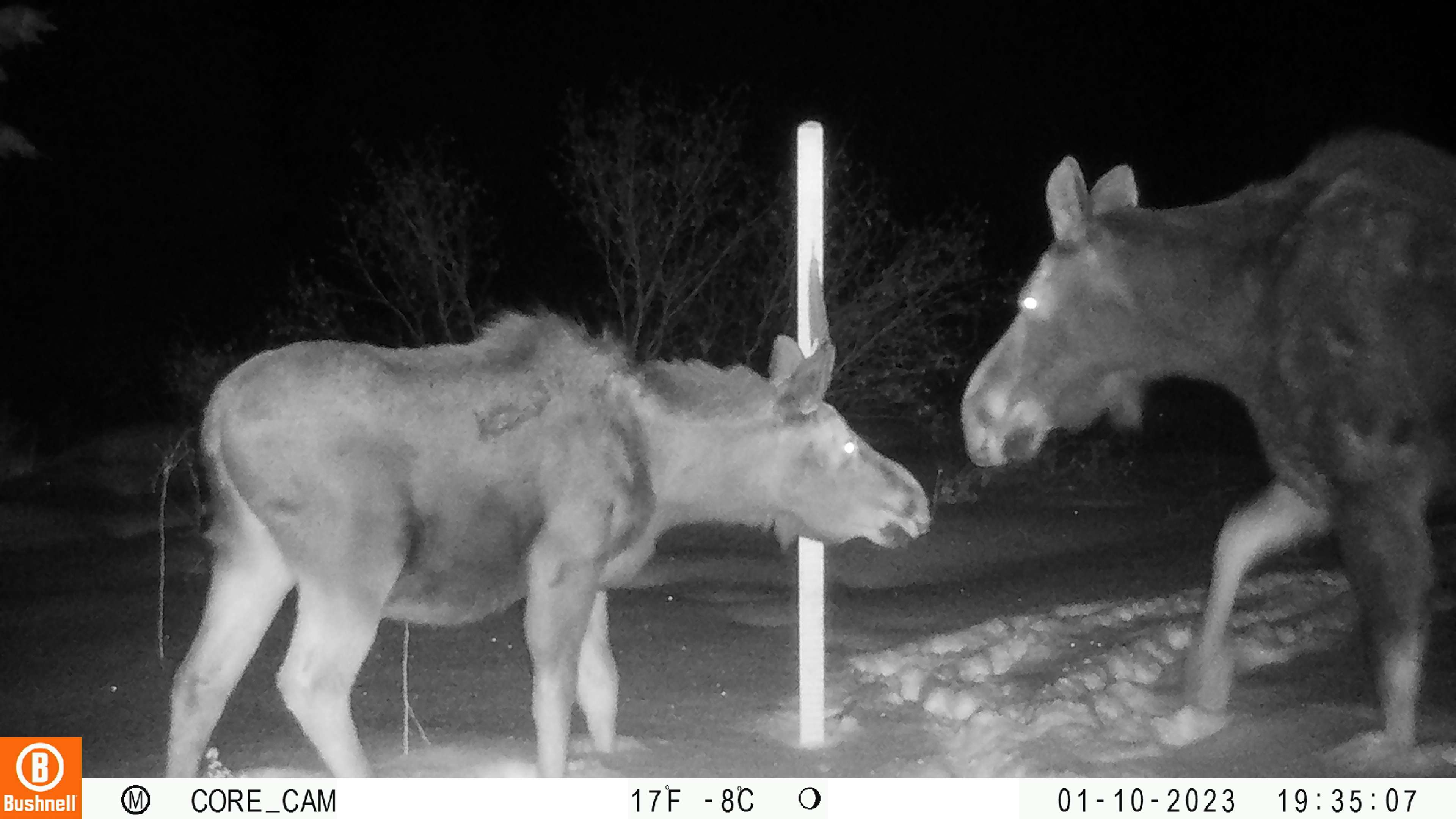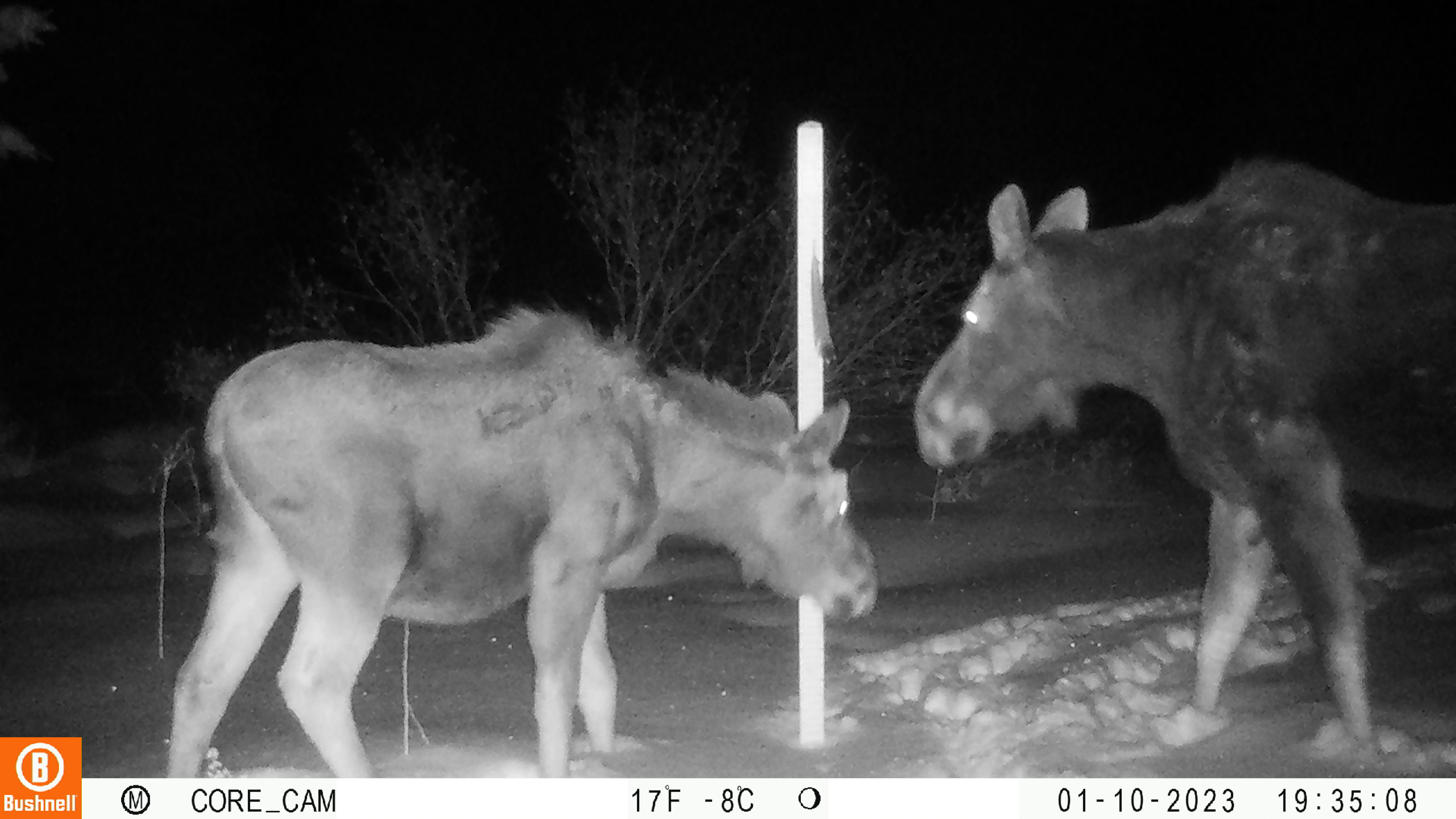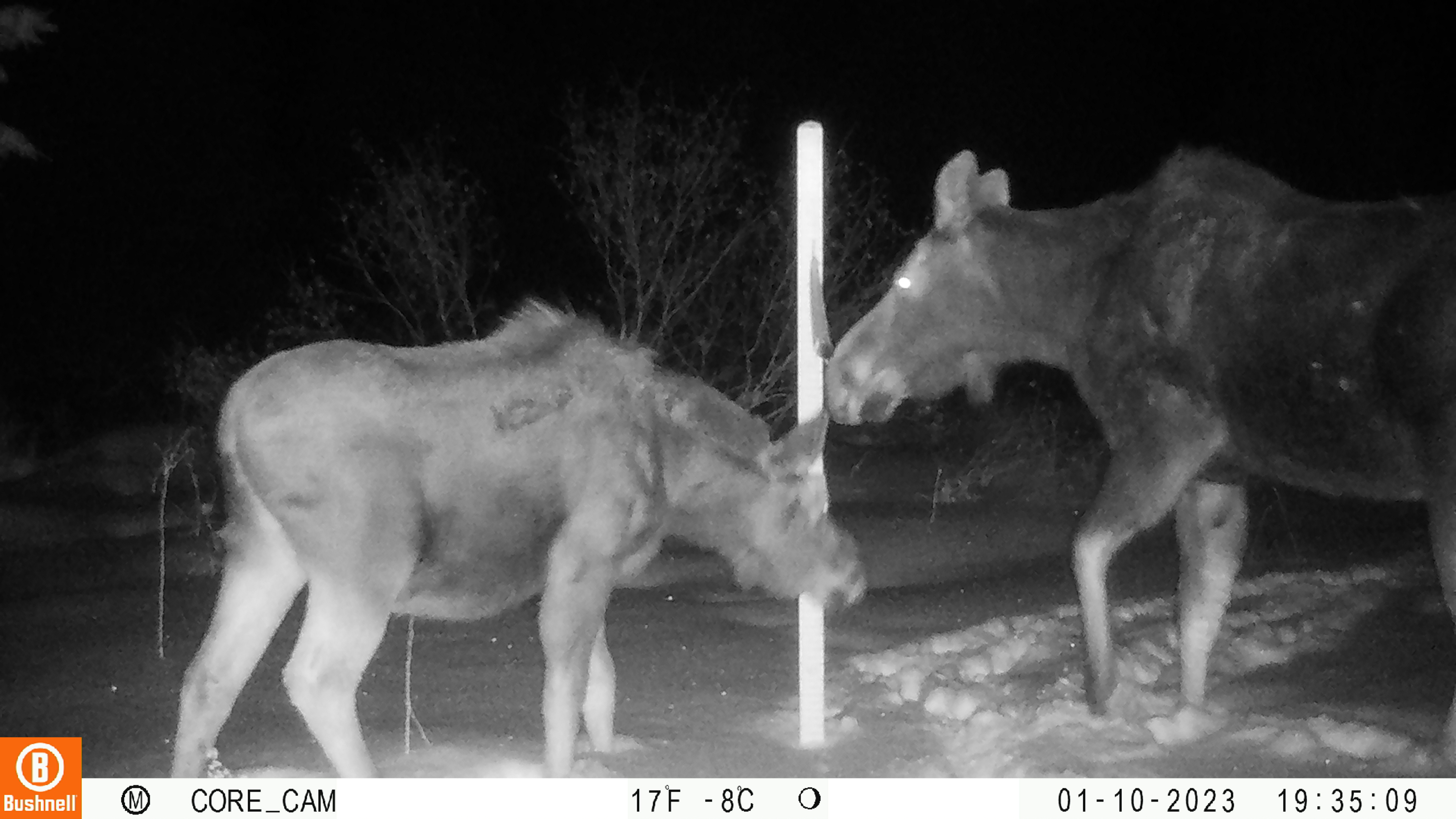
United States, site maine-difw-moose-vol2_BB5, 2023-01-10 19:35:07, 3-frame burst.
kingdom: Animalia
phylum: Chordata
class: Mammalia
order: Artiodactyla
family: Cervidae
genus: Alces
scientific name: Alces alces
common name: moose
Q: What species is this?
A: Moose (Alces alces).